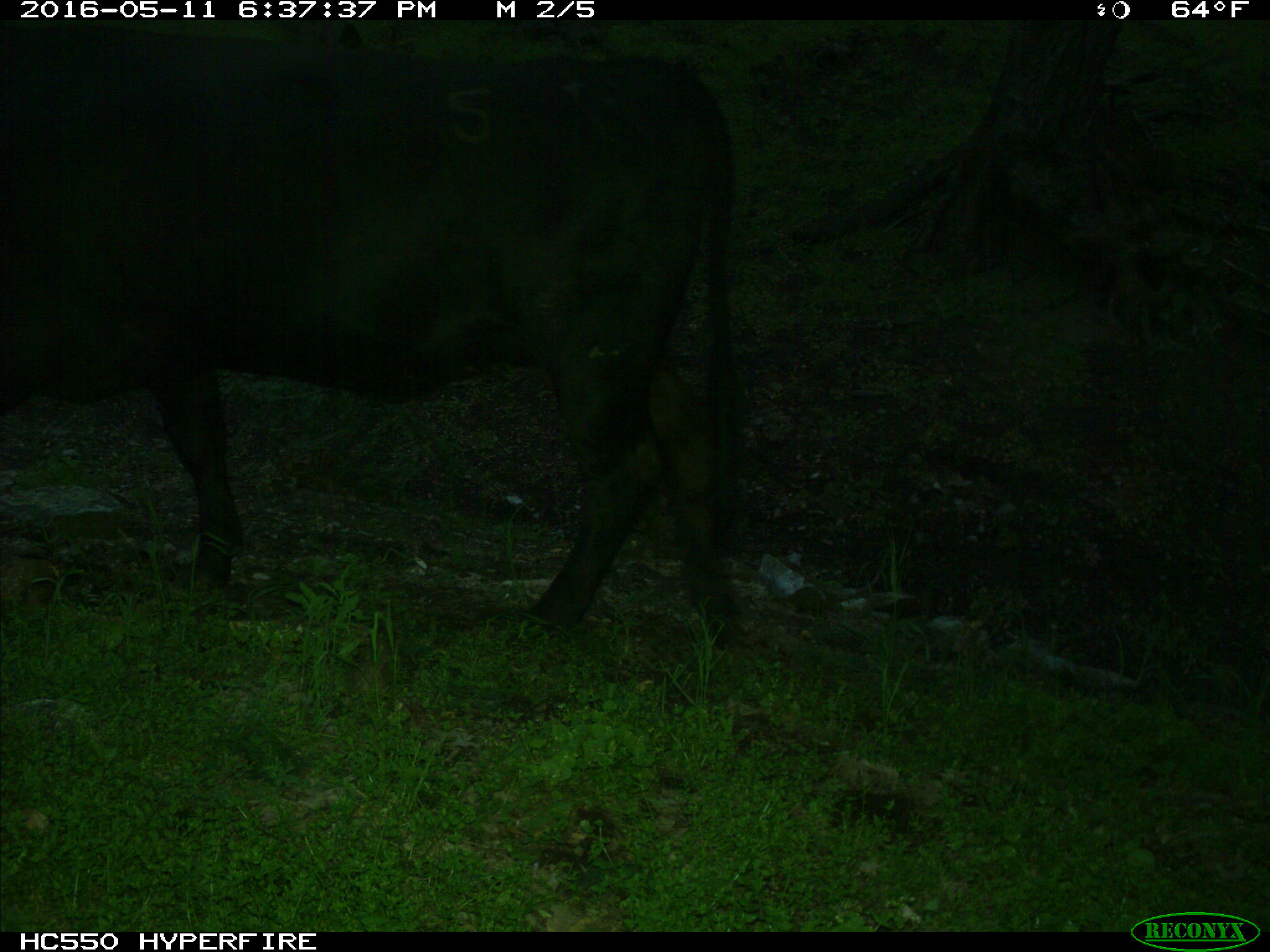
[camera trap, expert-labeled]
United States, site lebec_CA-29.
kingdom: Animalia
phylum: Chordata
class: Mammalia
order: Artiodactyla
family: Bovidae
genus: Bos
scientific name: Bos taurus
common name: domestic cow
Bos taurus (domestic cow).